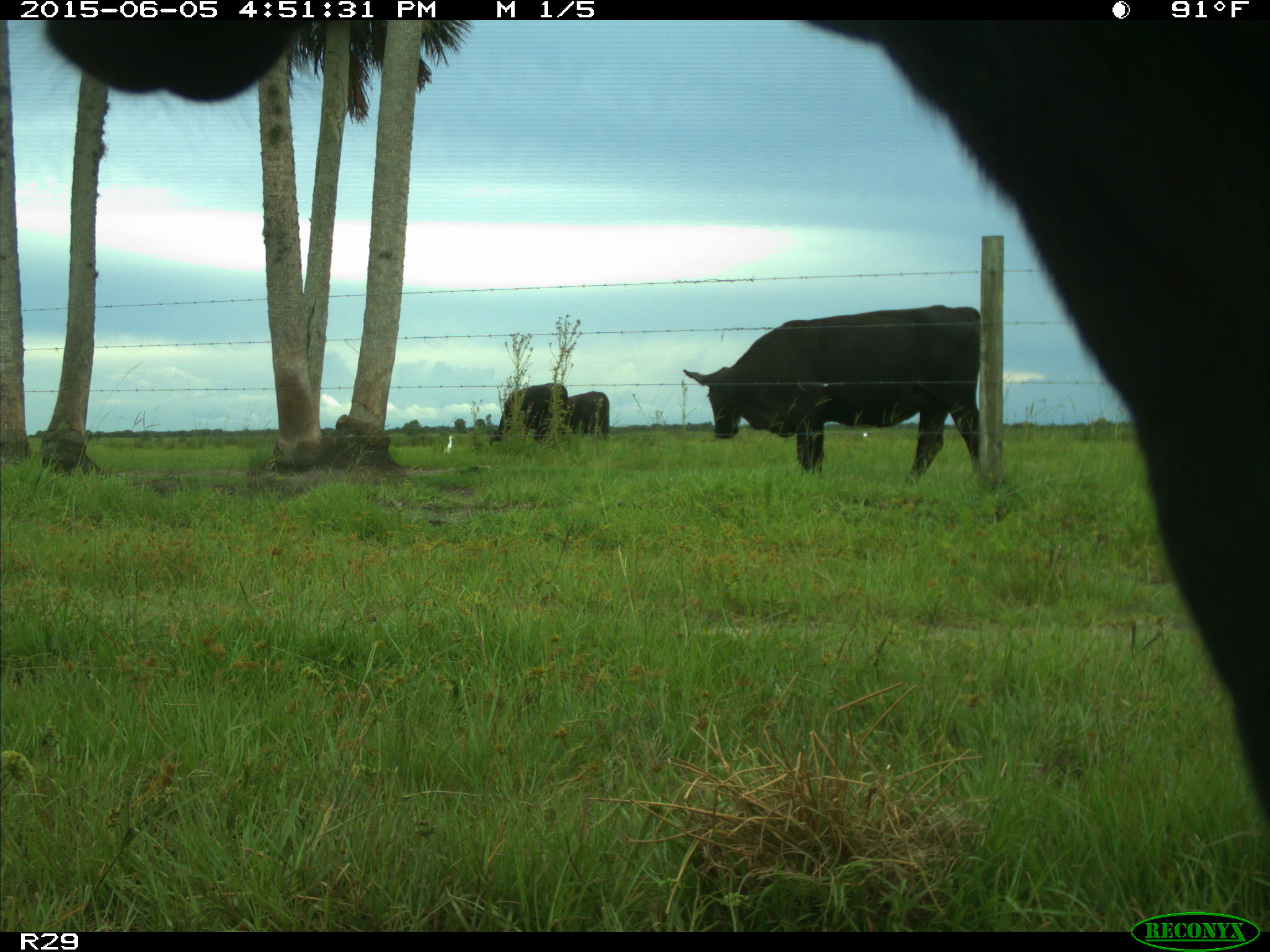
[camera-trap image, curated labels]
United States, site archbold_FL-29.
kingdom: Animalia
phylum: Chordata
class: Mammalia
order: Artiodactyla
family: Bovidae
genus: Bos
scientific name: Bos taurus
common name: domestic cow